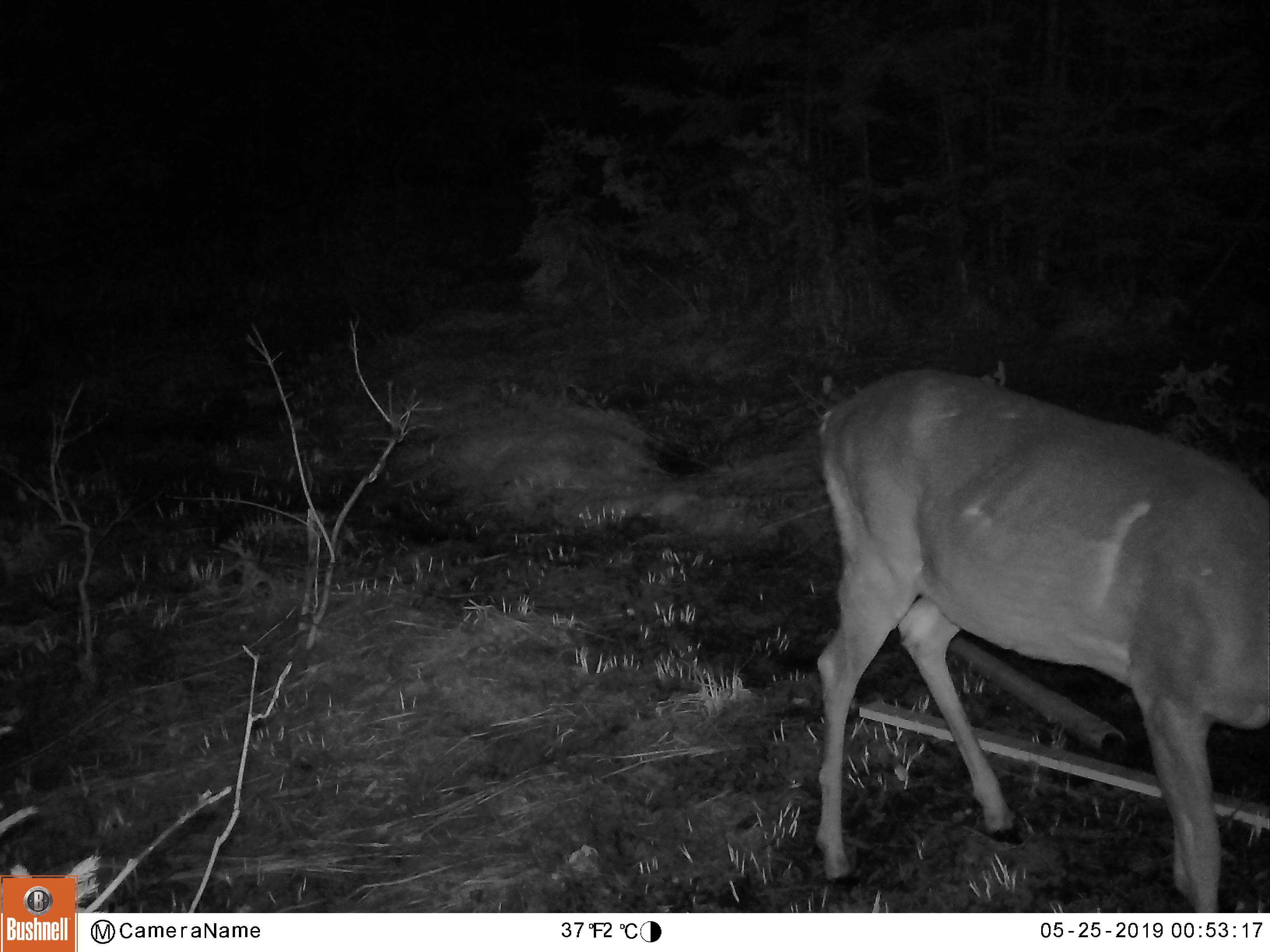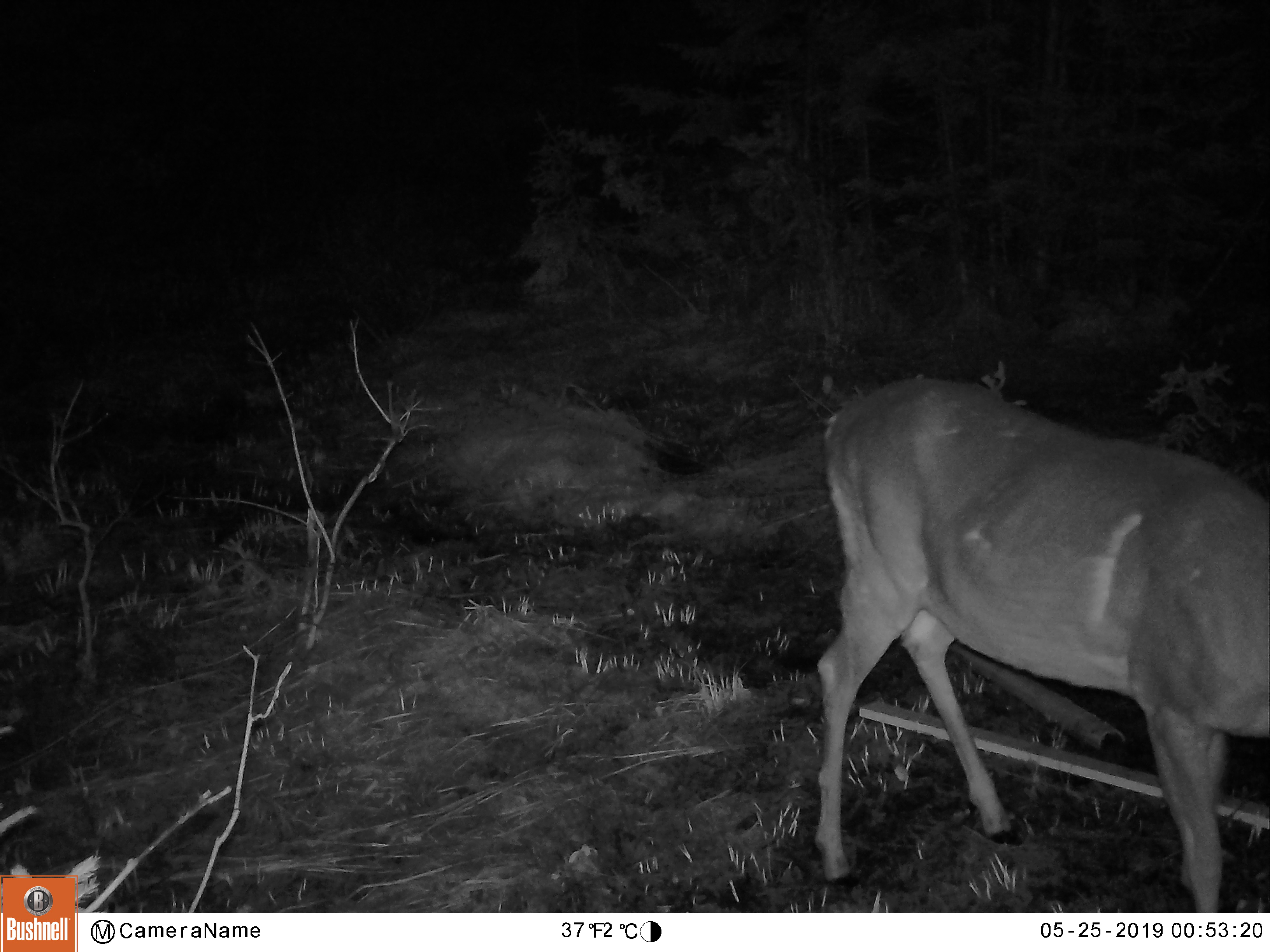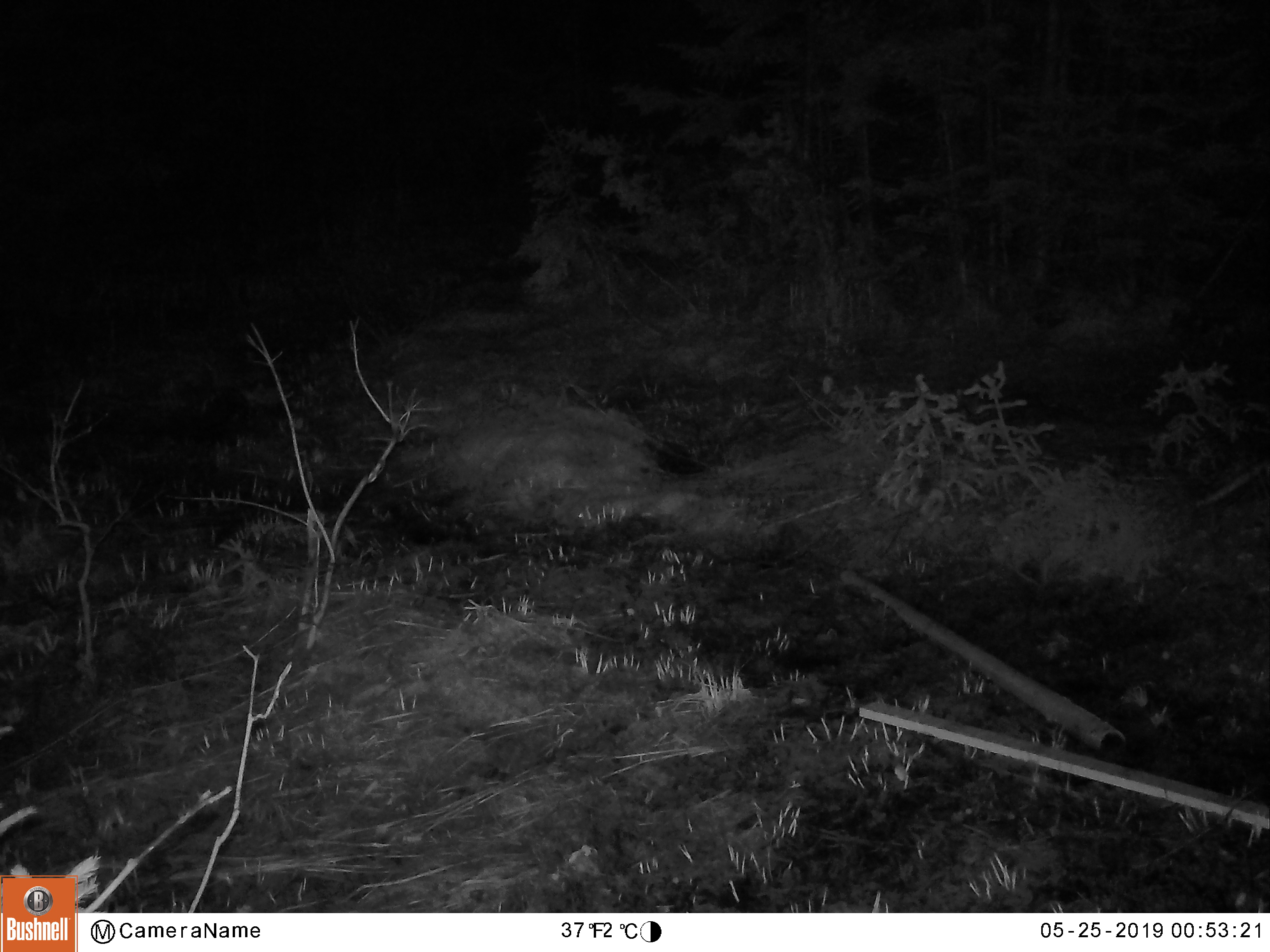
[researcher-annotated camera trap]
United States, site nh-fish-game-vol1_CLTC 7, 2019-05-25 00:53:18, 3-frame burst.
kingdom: Animalia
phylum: Chordata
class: Mammalia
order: Artiodactyla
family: Cervidae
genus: Odocoileus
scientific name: Odocoileus virginianus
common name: white-tailed deer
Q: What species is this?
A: White-tailed deer (Odocoileus virginianus).